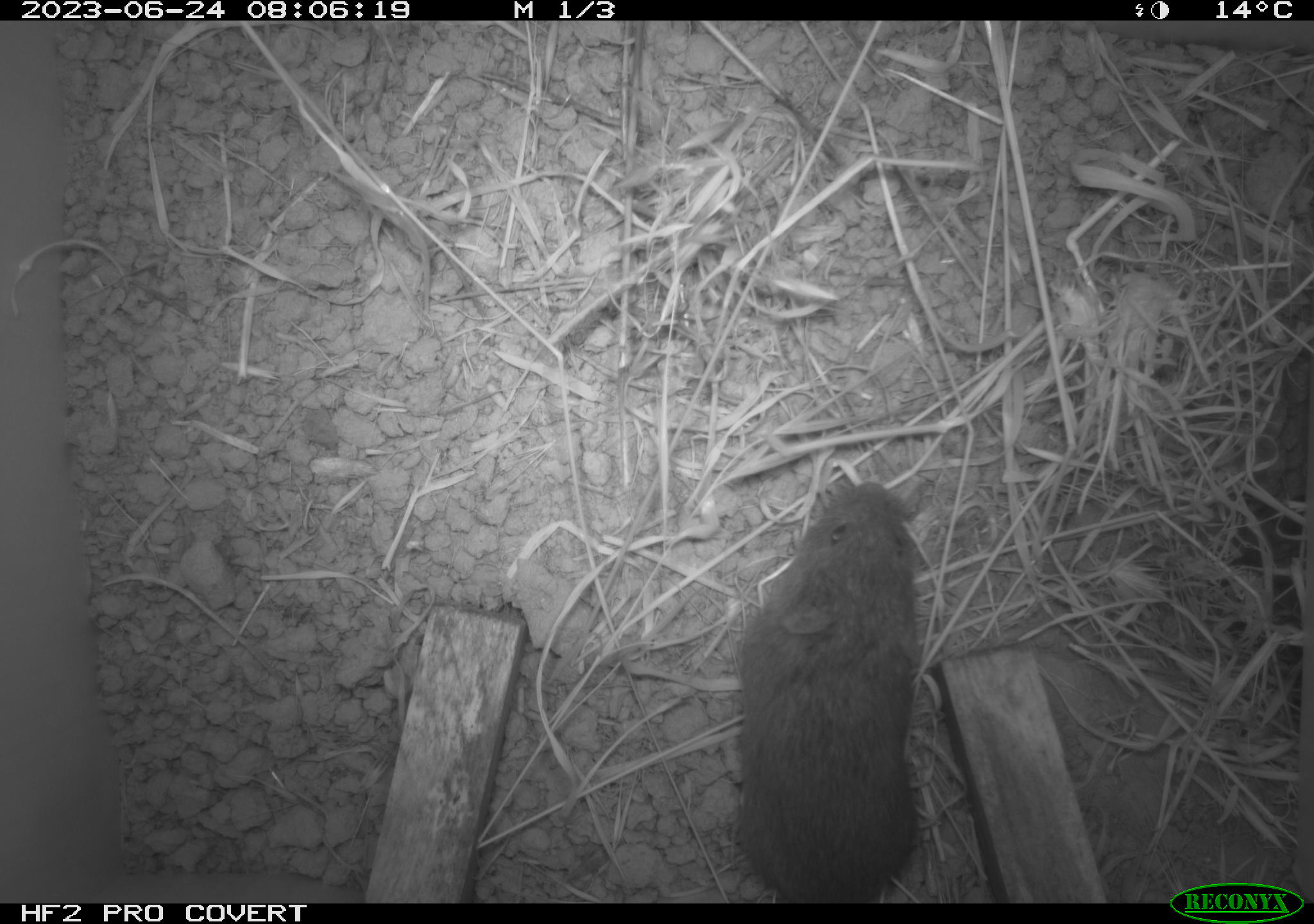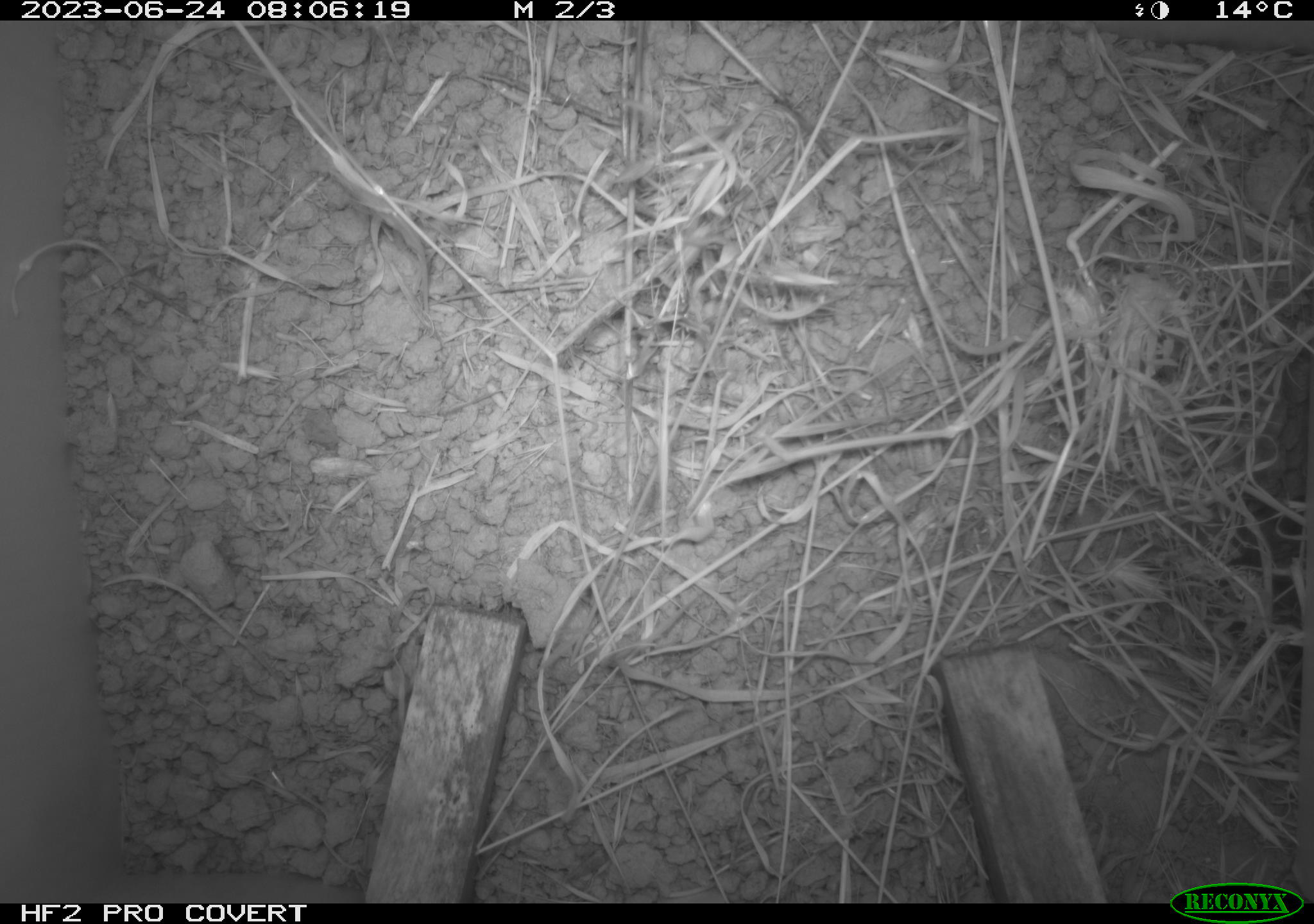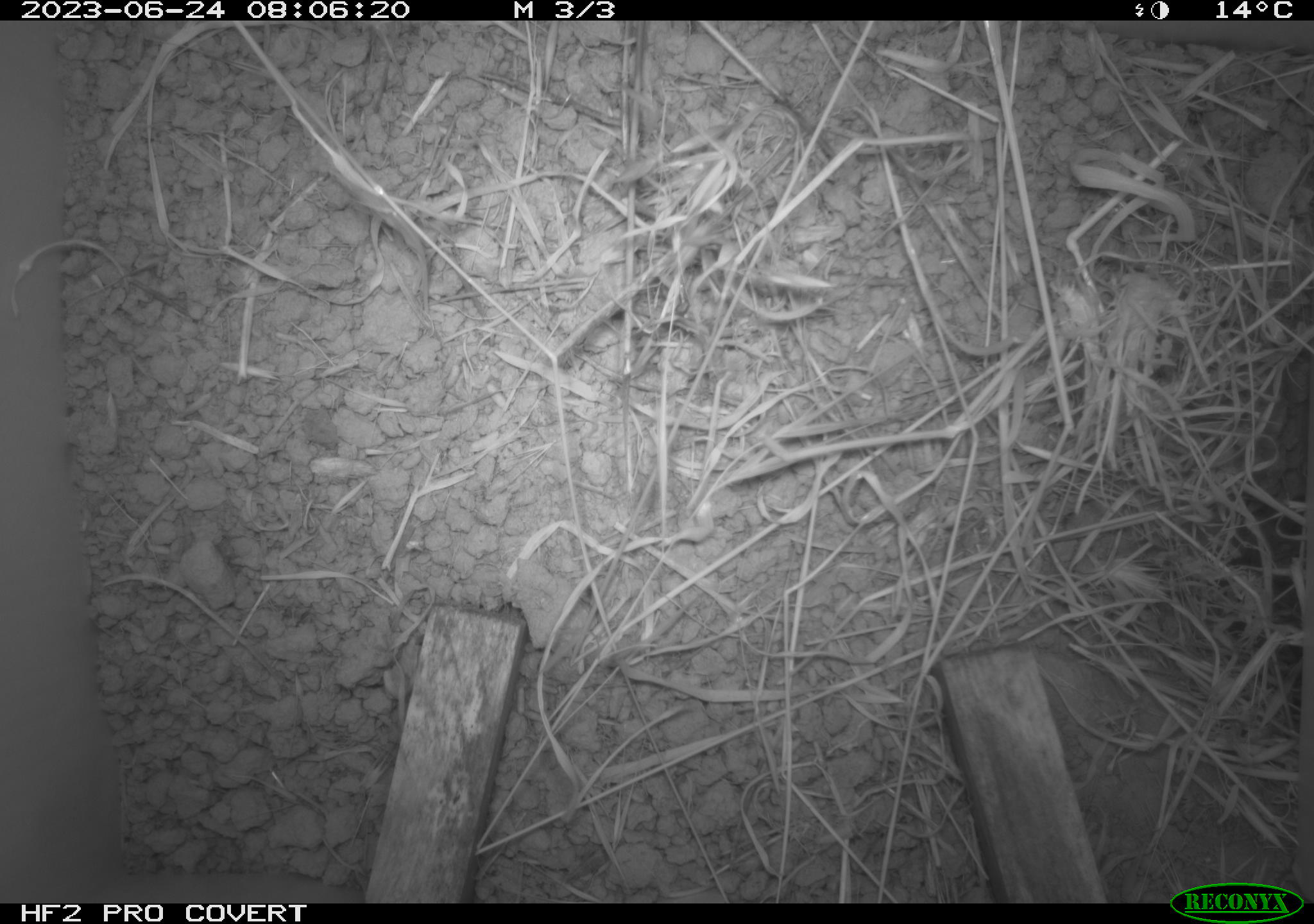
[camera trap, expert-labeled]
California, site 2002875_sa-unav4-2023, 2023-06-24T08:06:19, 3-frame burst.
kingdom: Animalia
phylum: Chordata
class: Mammalia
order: Rodentia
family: Cricetidae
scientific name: Arvicolinae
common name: voles, lemmings, and muskrats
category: arvicolinae subfamily